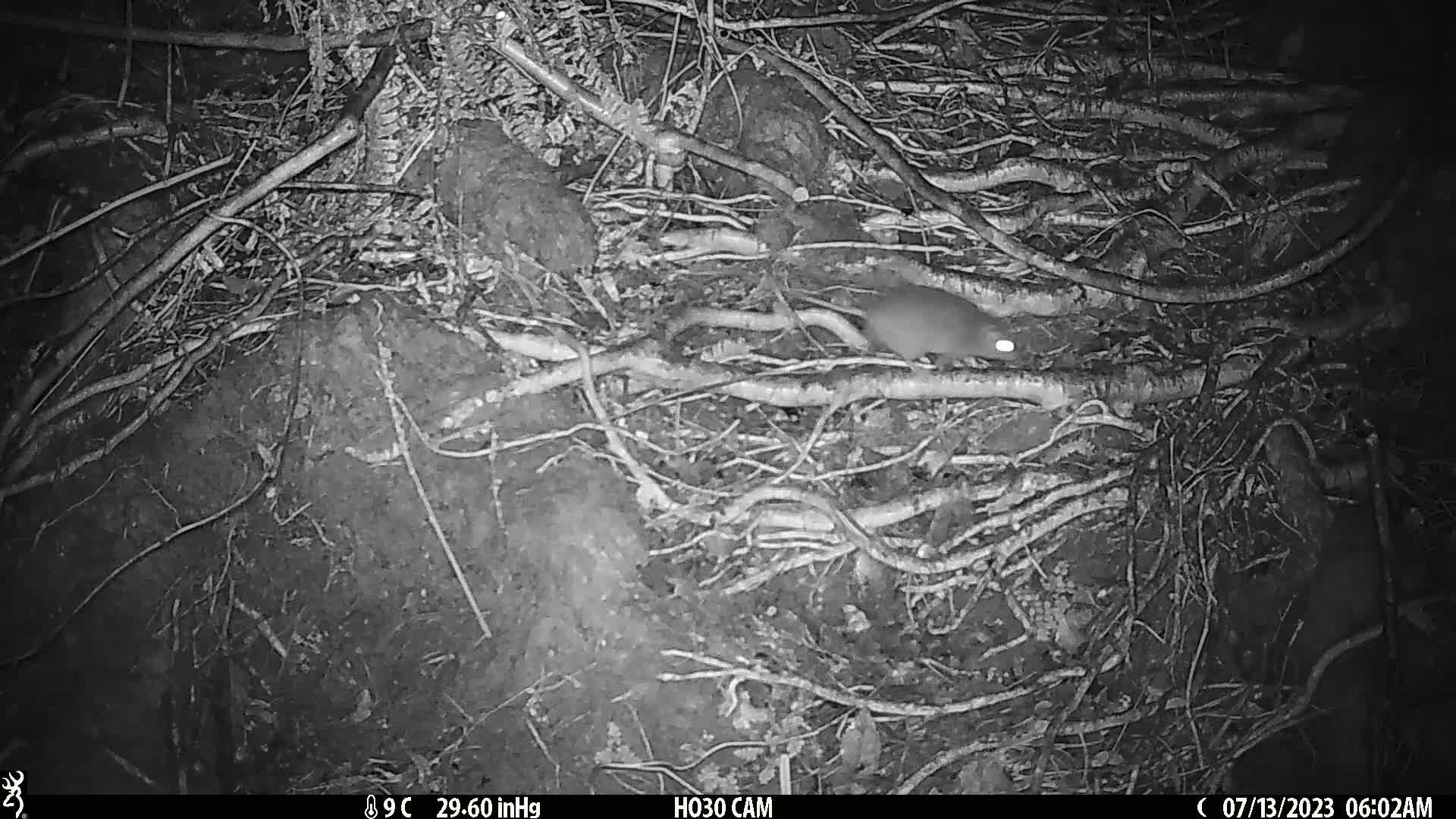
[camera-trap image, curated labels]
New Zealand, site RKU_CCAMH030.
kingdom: Animalia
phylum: Chordata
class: Mammalia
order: Rodentia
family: Muridae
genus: Rattus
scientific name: Rattus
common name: rat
Rat (Rattus).